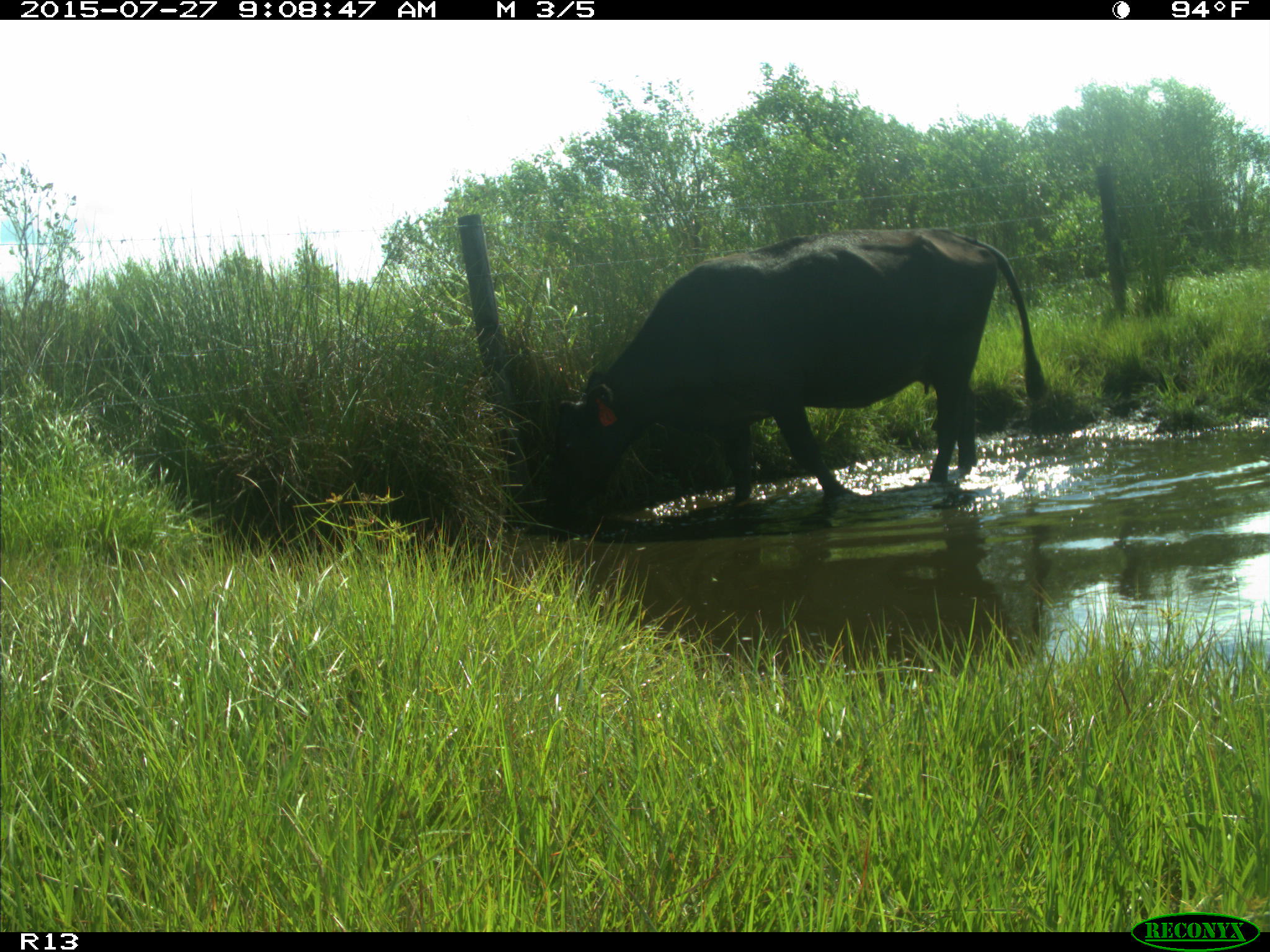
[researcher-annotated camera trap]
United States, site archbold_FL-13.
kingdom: Animalia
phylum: Chordata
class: Mammalia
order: Artiodactyla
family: Suidae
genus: Sus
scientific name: Sus scrofa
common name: wild boar